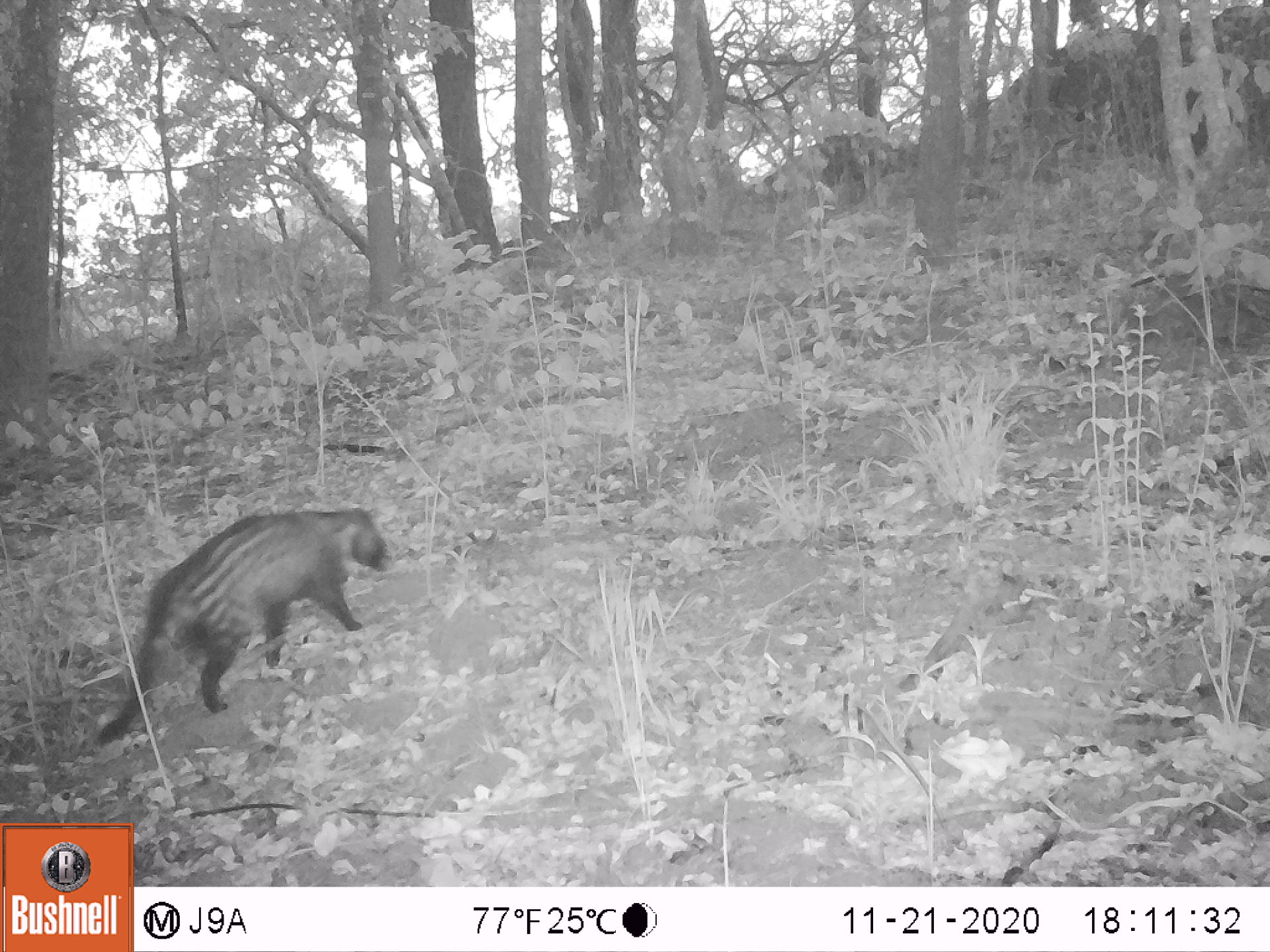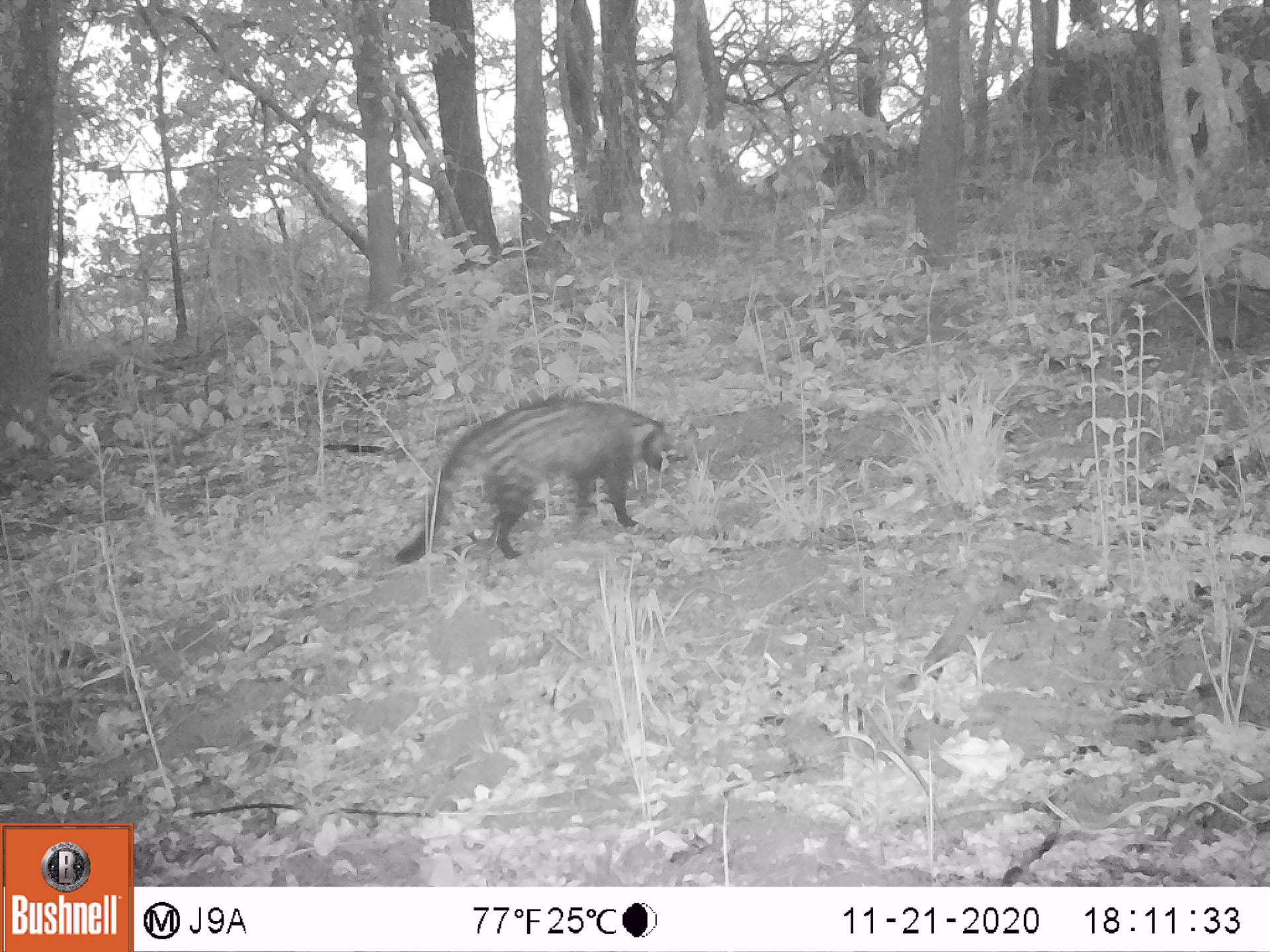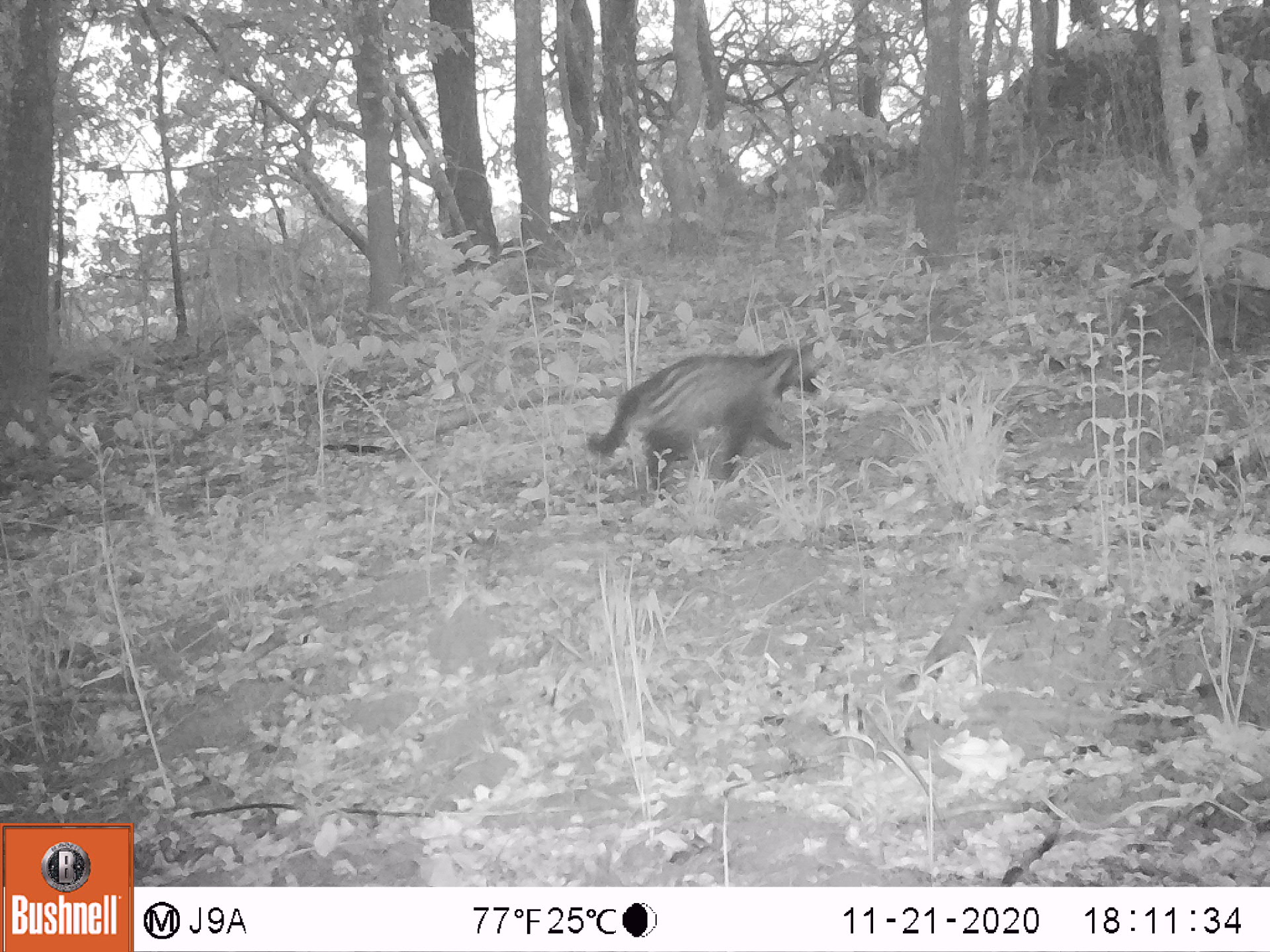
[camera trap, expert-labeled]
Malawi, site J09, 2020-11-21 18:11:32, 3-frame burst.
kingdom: Animalia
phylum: Chordata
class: Mammalia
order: Carnivora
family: Viverridae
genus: Civettictis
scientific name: Civettictis civetta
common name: african civet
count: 1